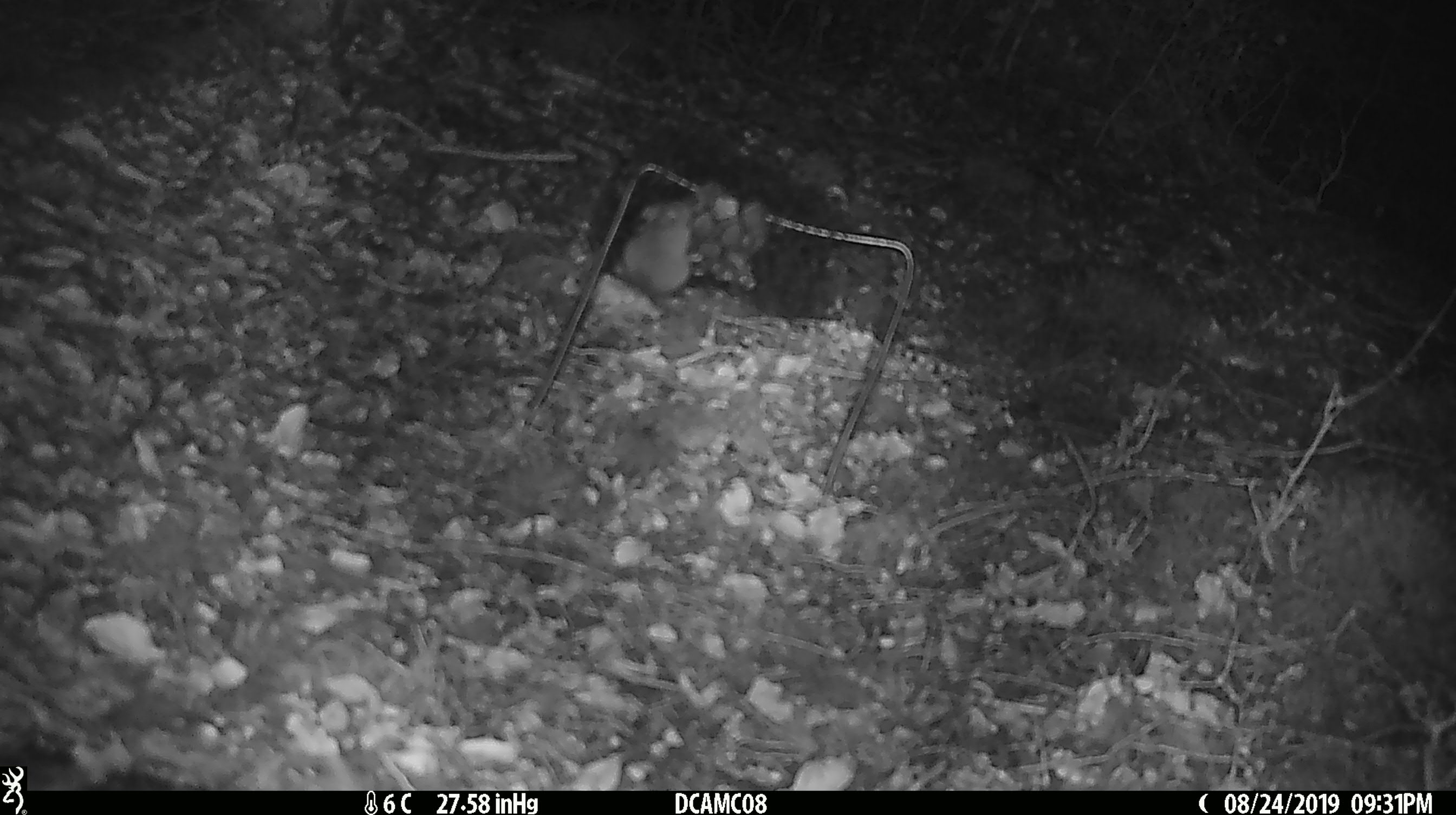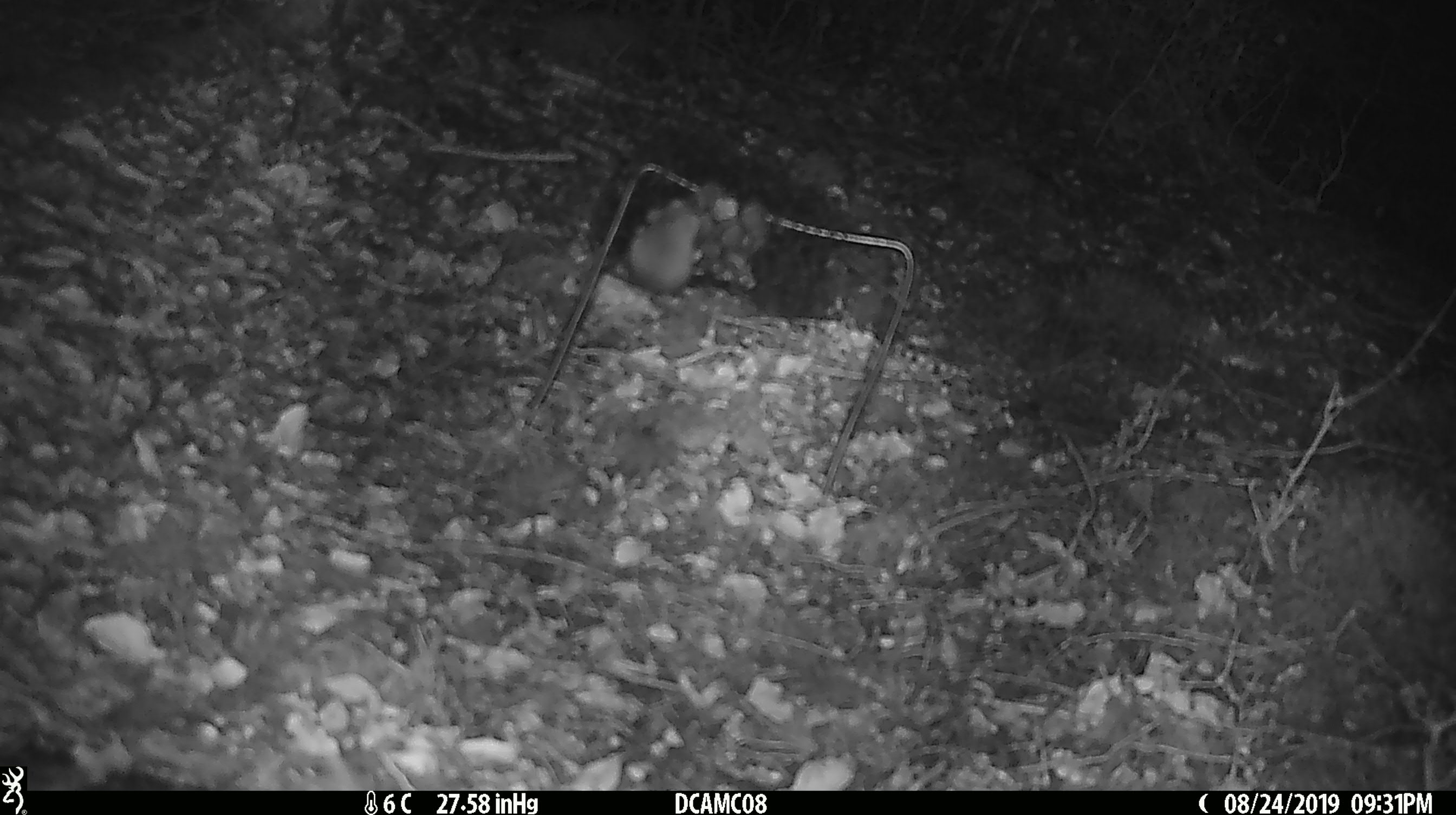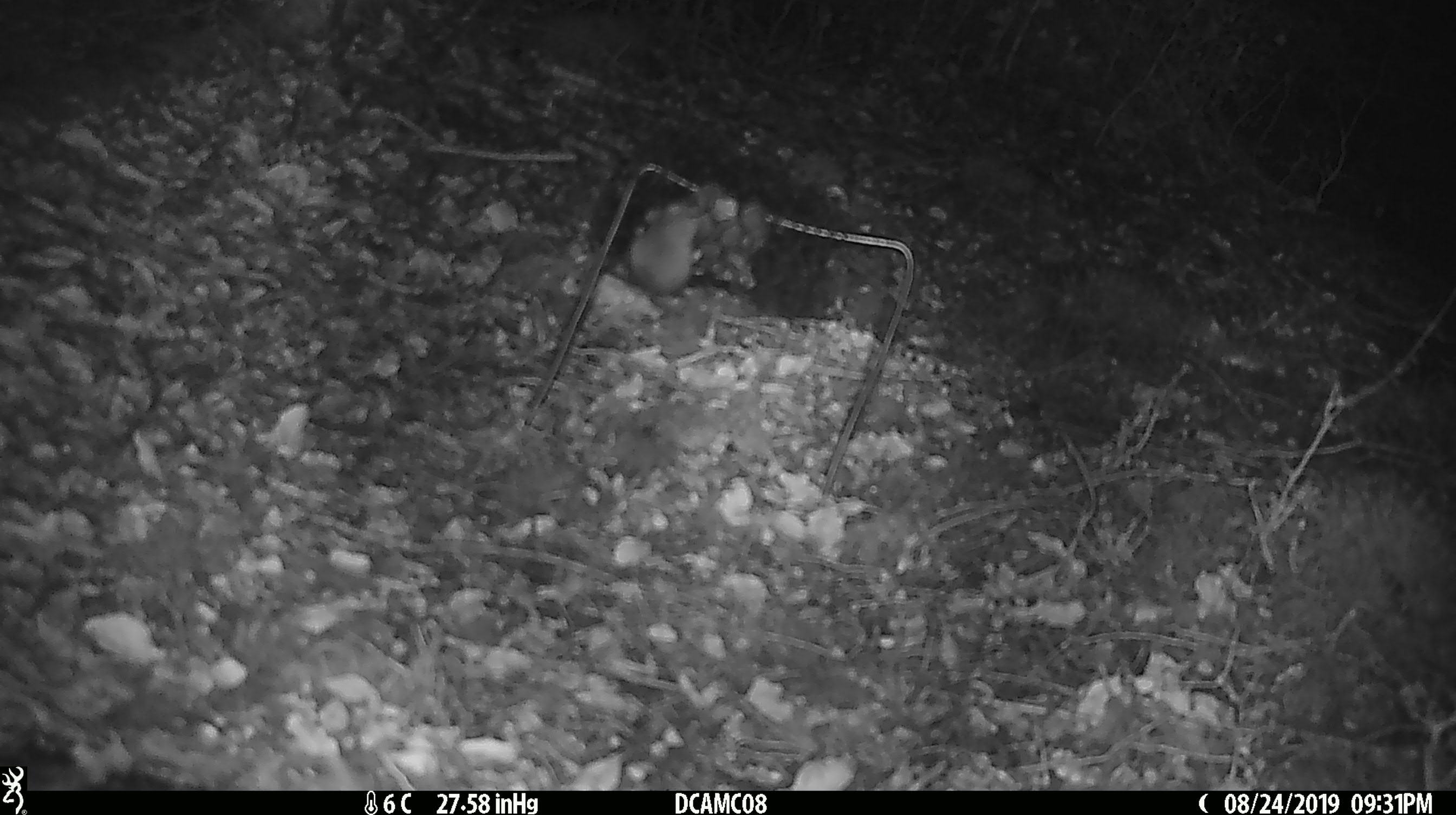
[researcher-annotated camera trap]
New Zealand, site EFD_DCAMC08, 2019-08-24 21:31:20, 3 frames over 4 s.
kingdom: Animalia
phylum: Chordata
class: Mammalia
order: Rodentia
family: Muridae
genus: Mus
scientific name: Mus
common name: mouse